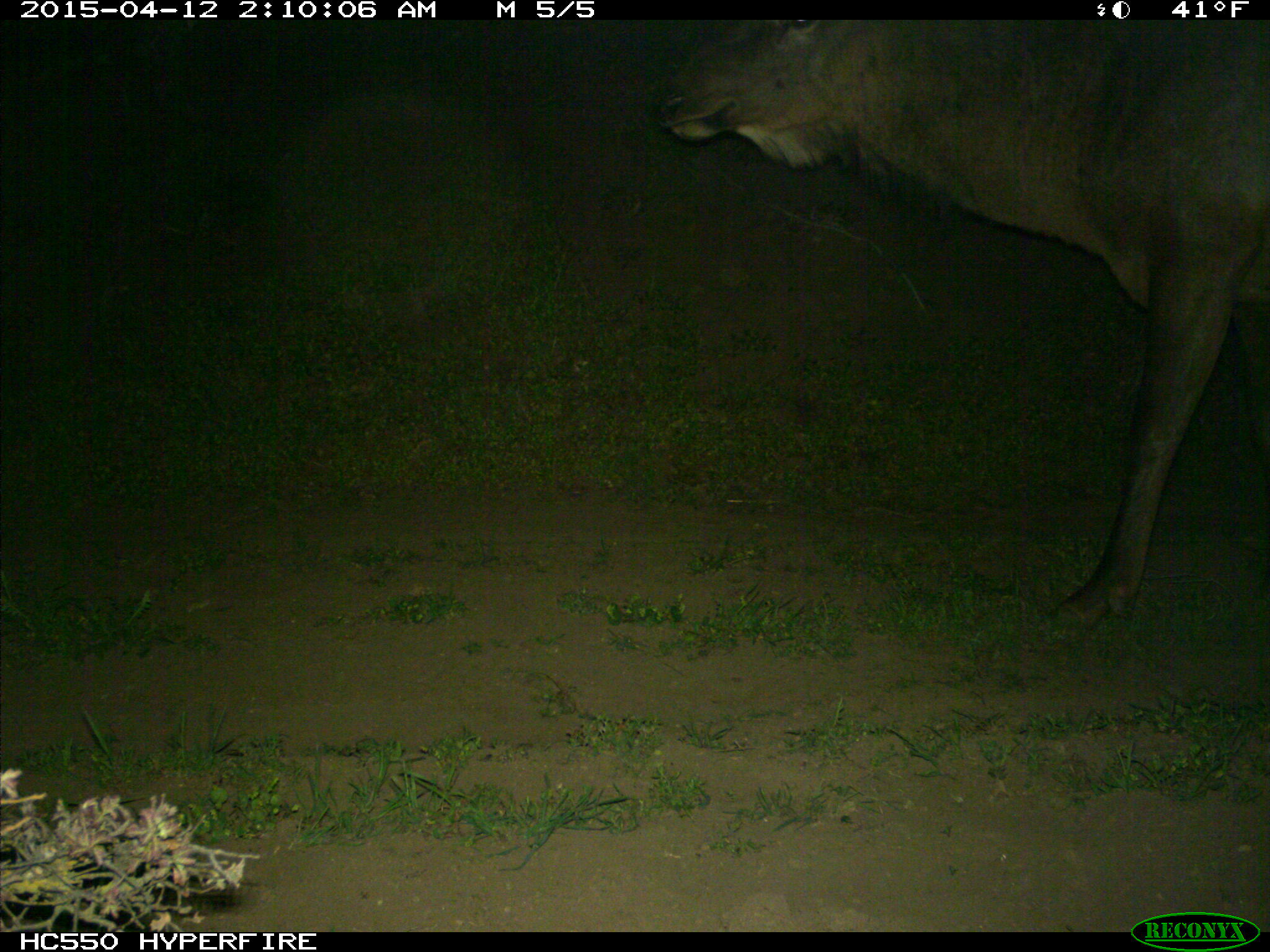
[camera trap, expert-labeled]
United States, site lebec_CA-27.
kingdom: Animalia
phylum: Chordata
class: Mammalia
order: Artiodactyla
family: Cervidae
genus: Cervus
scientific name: Cervus canadensis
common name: elk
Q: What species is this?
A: Cervus canadensis (elk).